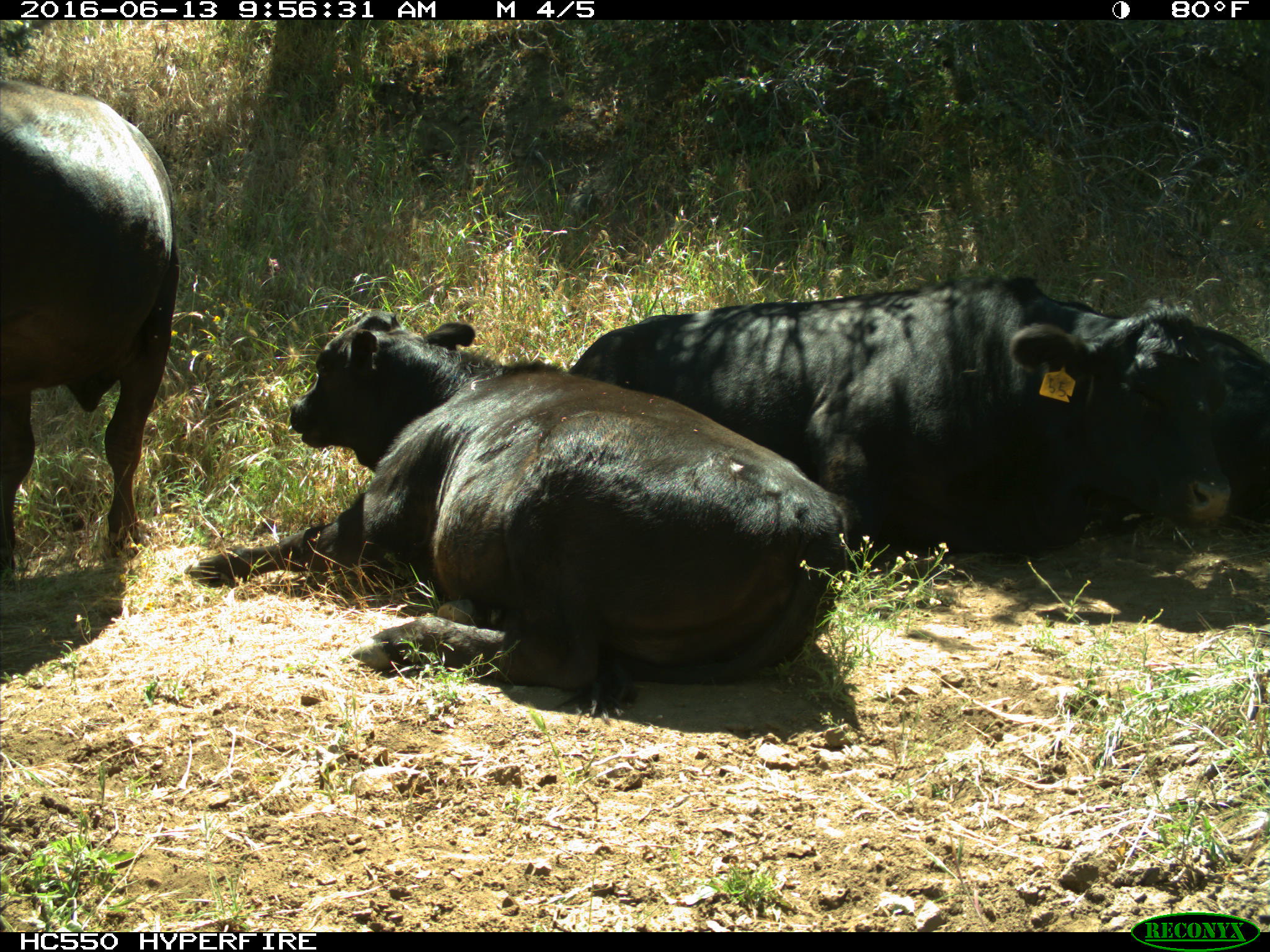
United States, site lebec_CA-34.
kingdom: Animalia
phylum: Chordata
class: Mammalia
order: Artiodactyla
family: Bovidae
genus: Bos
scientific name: Bos taurus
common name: domestic cow